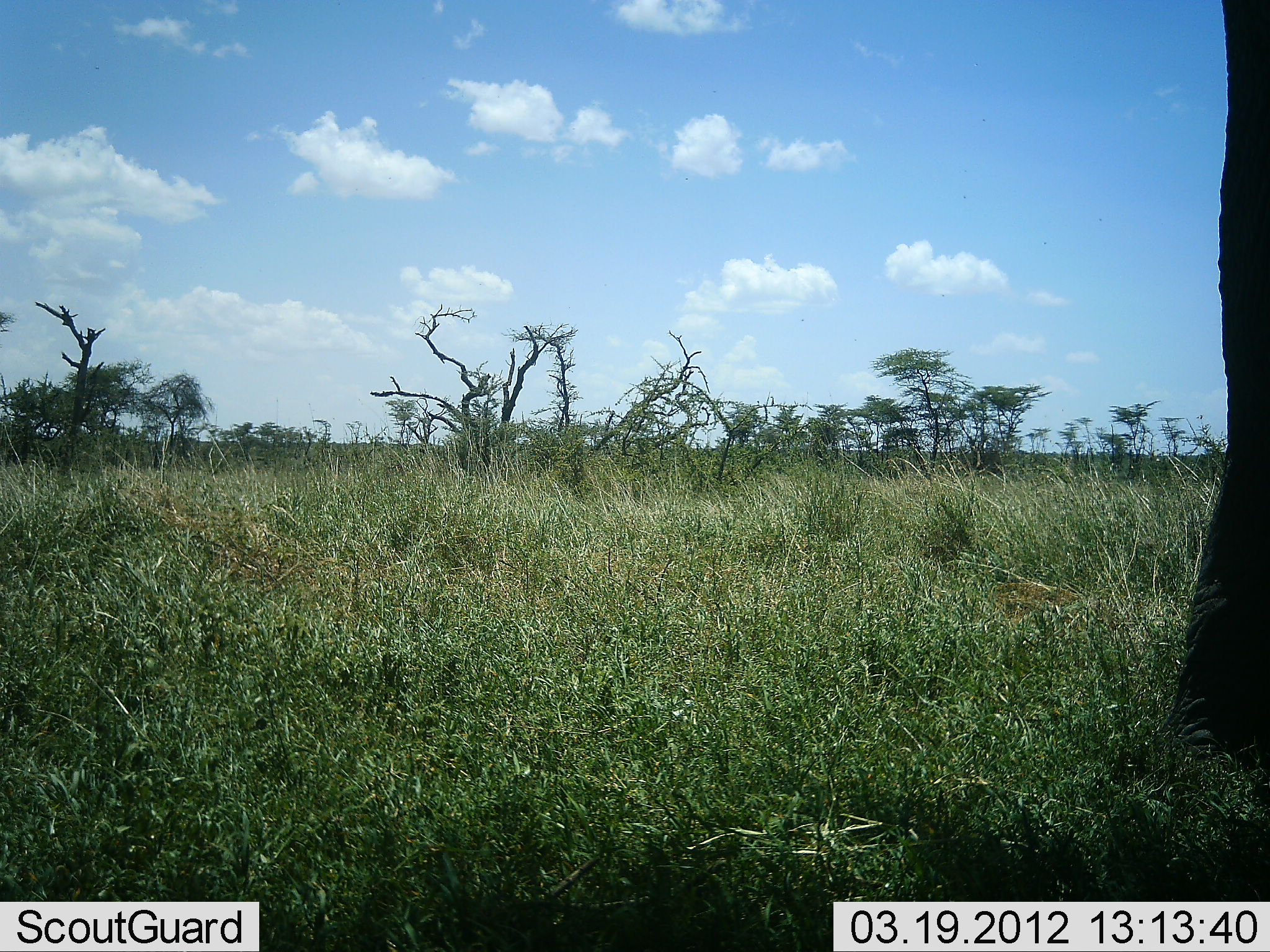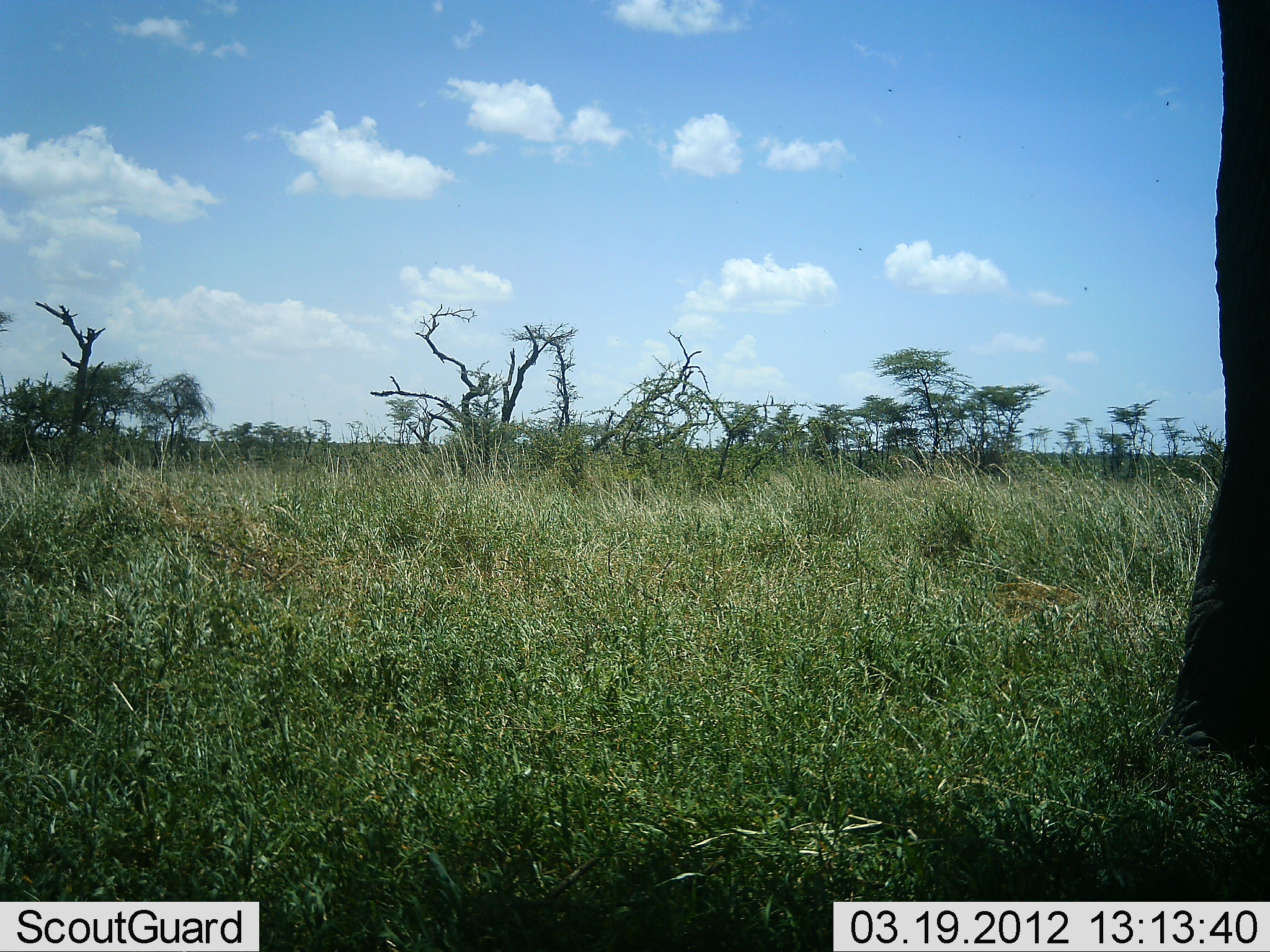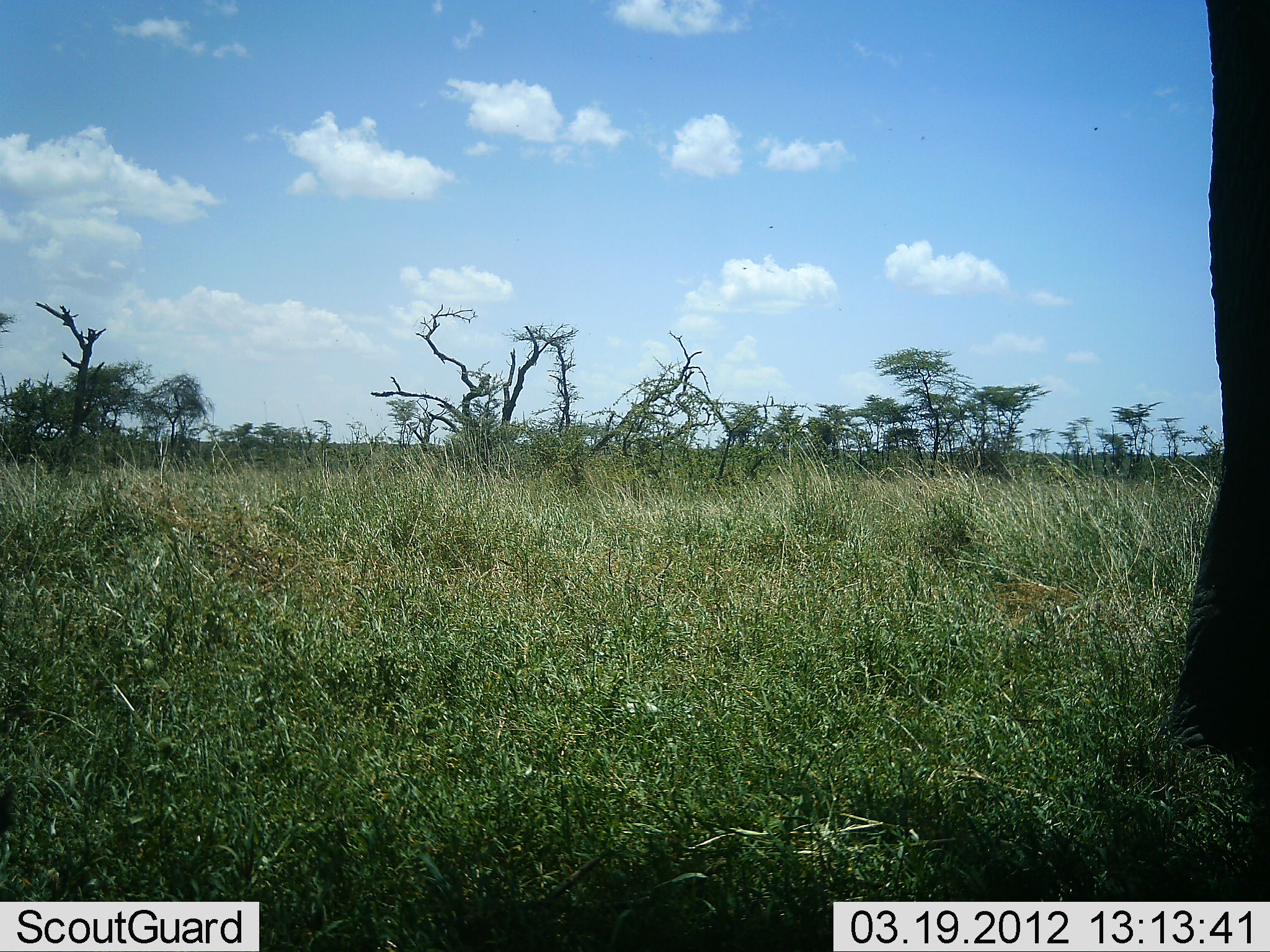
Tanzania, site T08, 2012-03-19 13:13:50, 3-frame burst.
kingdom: Animalia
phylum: Chordata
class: Mammalia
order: Proboscidea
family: Elephantidae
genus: Loxodonta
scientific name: Loxodonta africana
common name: african bush elephant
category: elephant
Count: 1.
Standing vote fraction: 100%.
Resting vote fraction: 0%.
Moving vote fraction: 0%.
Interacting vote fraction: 0%.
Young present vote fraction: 0%.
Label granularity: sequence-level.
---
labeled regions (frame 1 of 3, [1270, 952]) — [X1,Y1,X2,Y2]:
animal: [1119,0,1270,805]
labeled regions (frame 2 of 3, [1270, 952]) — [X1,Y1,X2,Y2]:
animal: [1147,0,1270,790]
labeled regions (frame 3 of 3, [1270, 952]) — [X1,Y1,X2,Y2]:
animal: [1165,0,1270,796]